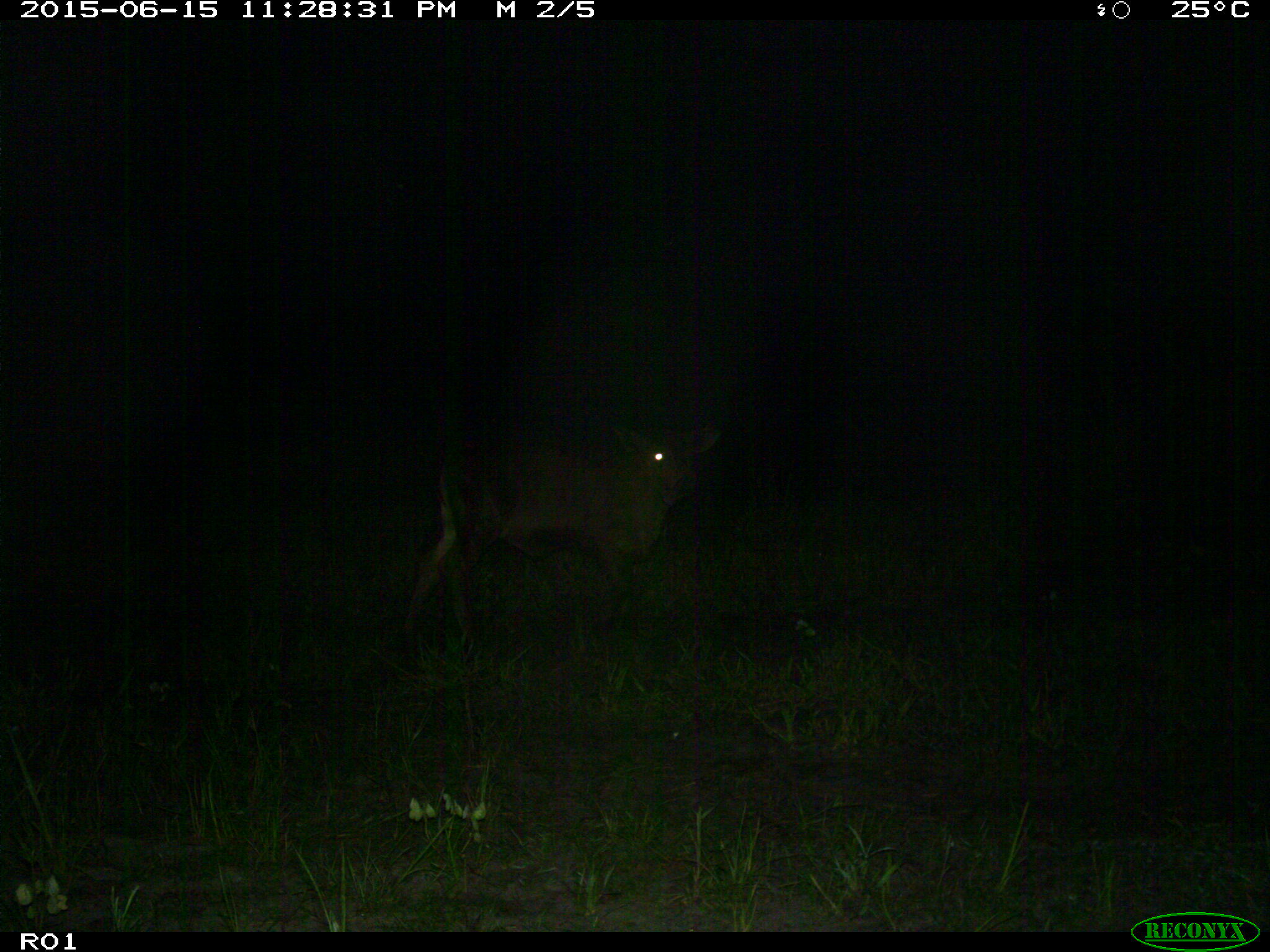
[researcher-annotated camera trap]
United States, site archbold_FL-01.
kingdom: Animalia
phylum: Chordata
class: Mammalia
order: Artiodactyla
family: Bovidae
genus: Bos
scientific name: Bos taurus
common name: domestic cow